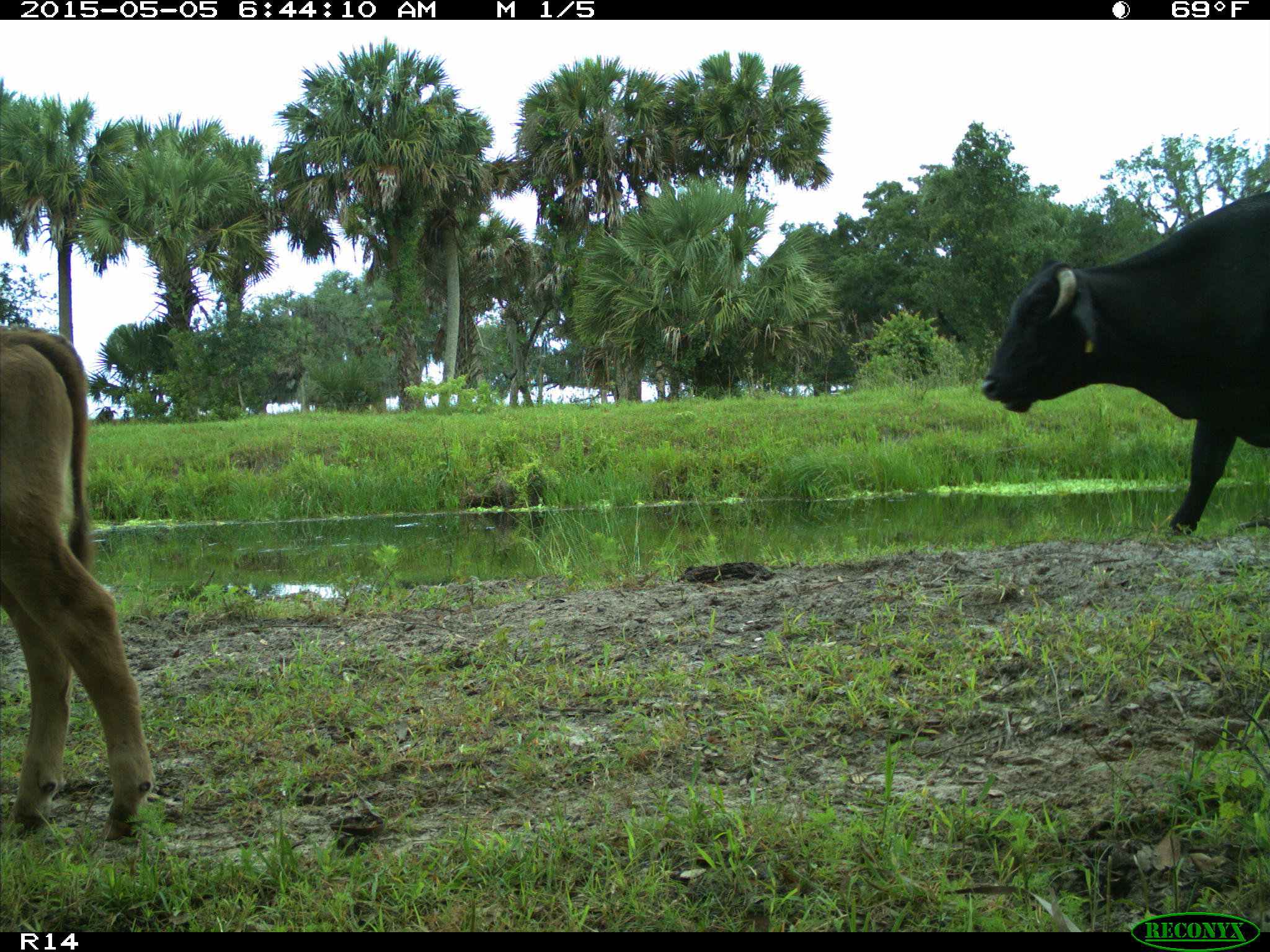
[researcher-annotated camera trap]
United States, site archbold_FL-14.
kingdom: Animalia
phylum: Chordata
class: Mammalia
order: Artiodactyla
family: Bovidae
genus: Bos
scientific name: Bos taurus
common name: domestic cow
Bos taurus (domestic cow).